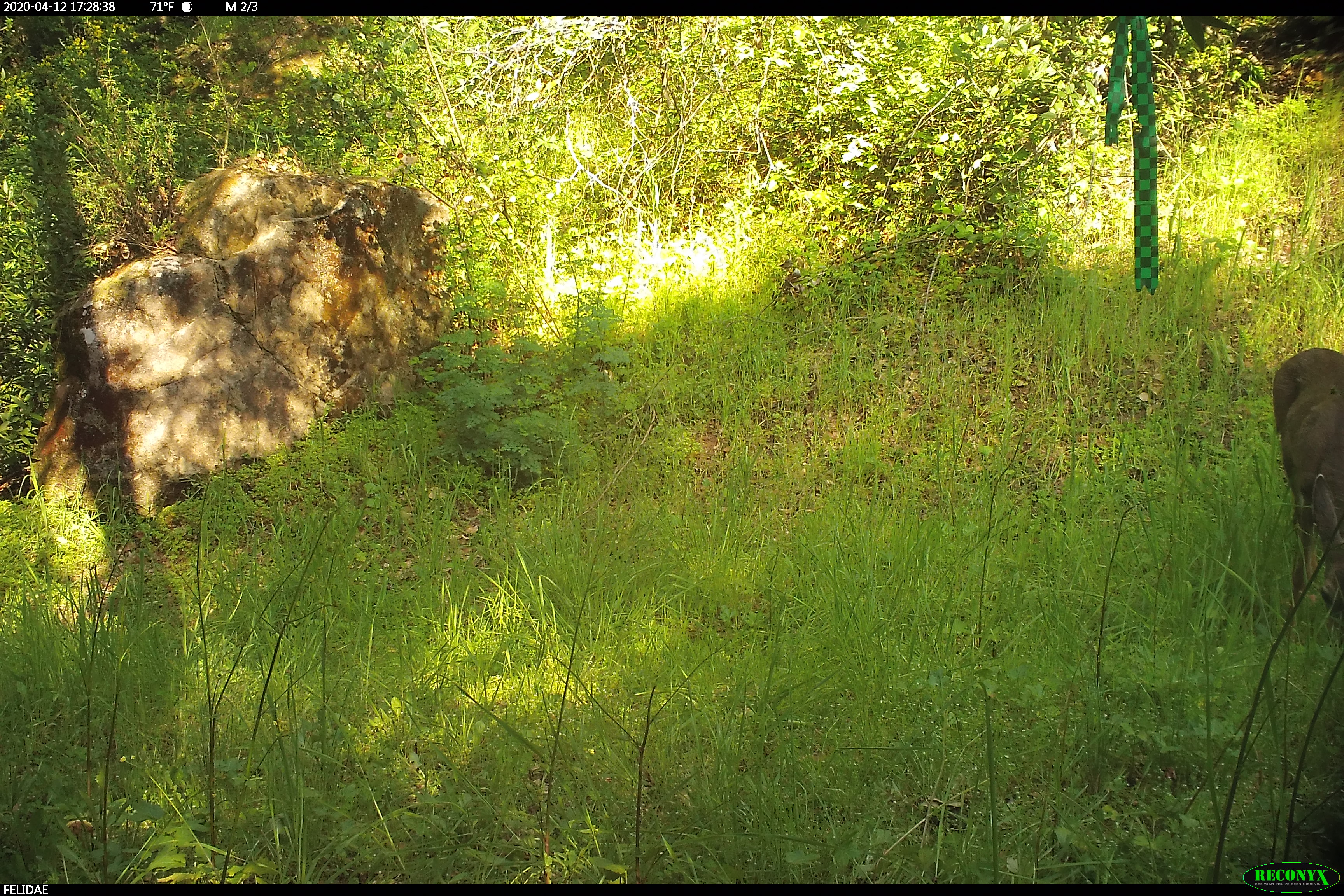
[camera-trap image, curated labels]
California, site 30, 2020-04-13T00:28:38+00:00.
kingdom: Animalia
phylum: Chordata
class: Mammalia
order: Artiodactyla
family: Cervidae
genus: Odocoileus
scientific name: Odocoileus hemionus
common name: mule deer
Mule deer (Odocoileus hemionus).